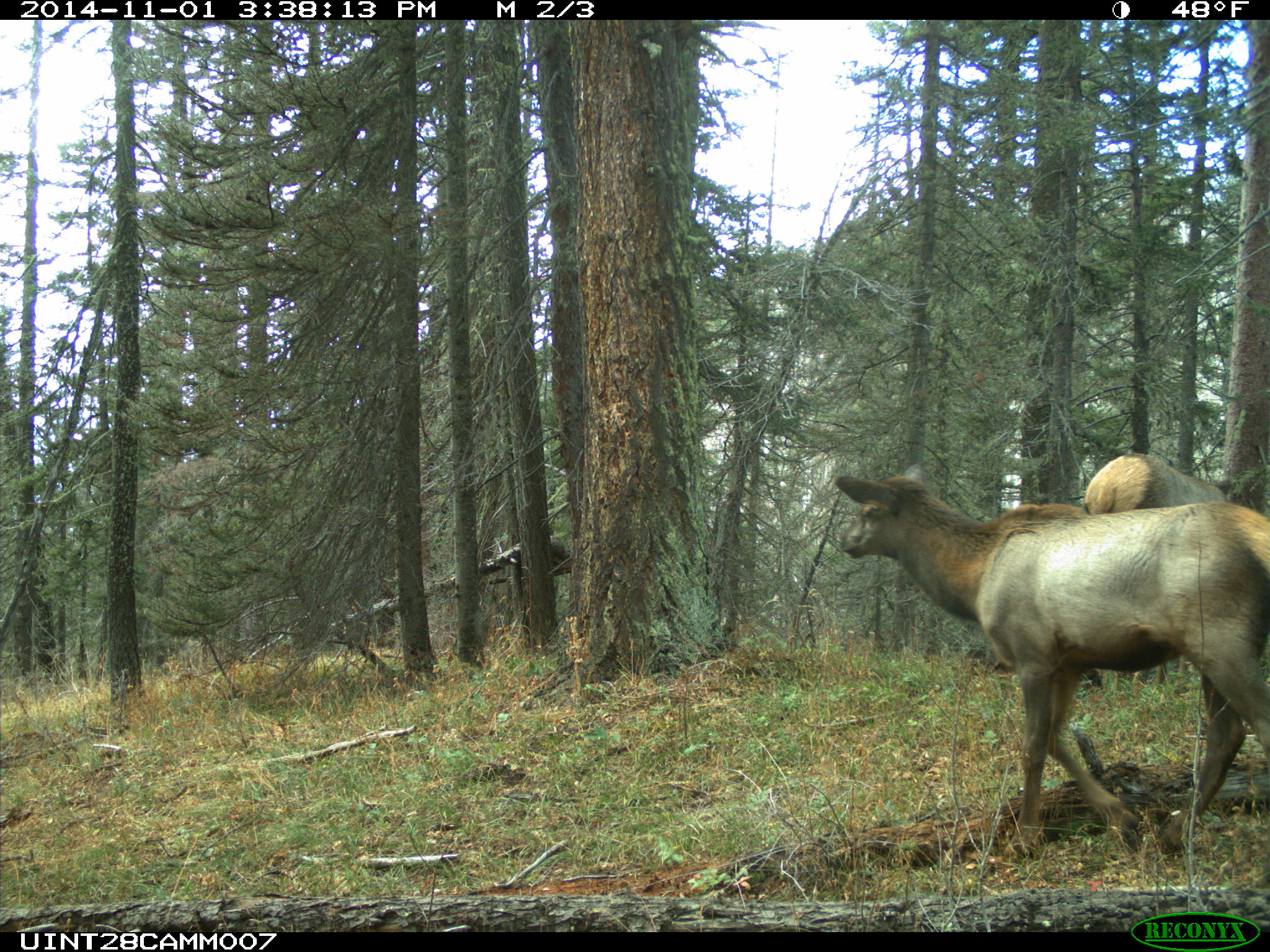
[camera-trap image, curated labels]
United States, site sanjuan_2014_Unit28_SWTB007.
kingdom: Animalia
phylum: Chordata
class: Mammalia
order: Artiodactyla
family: Cervidae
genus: Cervus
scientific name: Cervus elaphus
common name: red deer